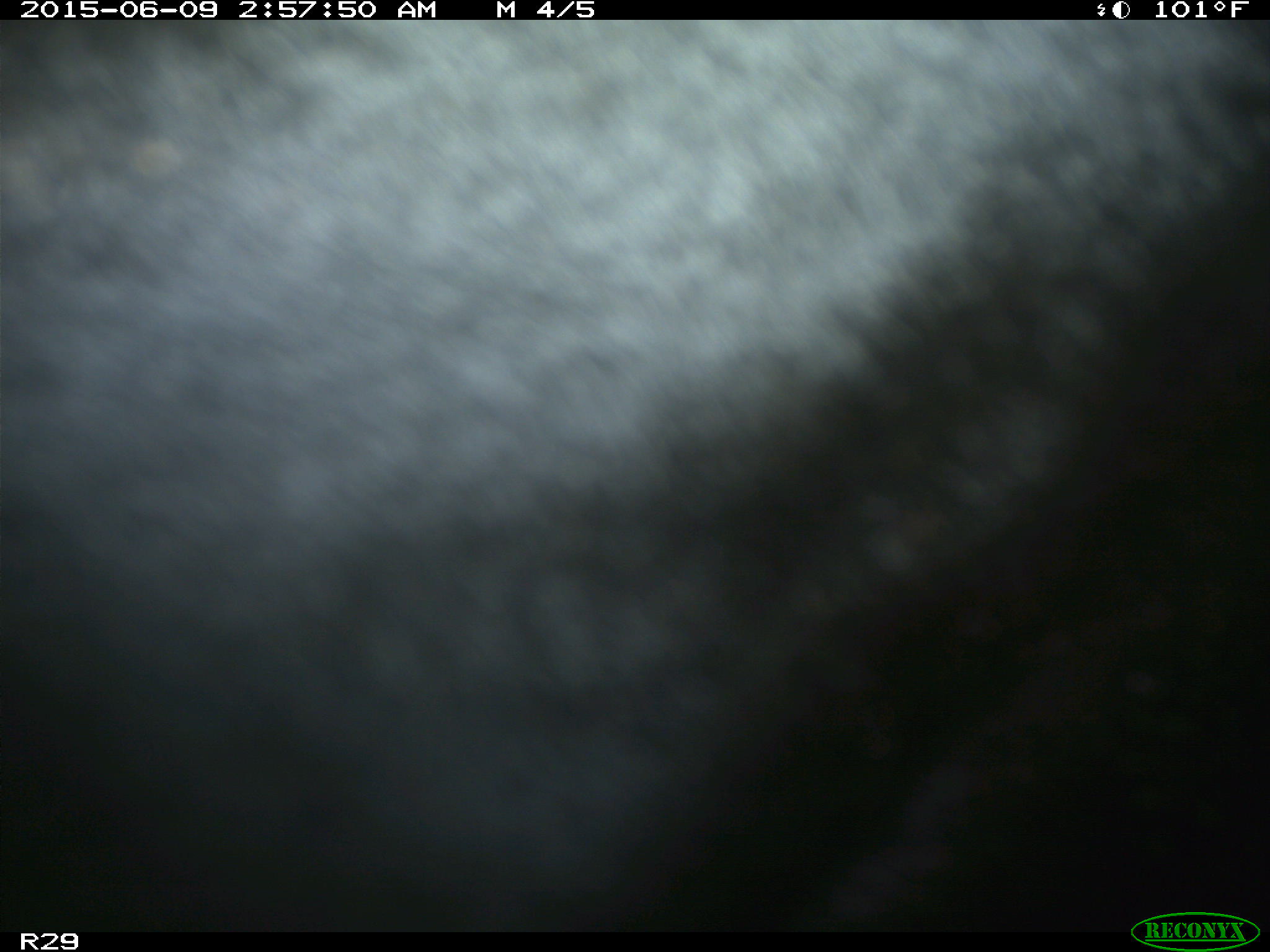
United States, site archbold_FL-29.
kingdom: Animalia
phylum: Chordata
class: Mammalia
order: Artiodactyla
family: Bovidae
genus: Bos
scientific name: Bos taurus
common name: domestic cow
Bos taurus (domestic cow).